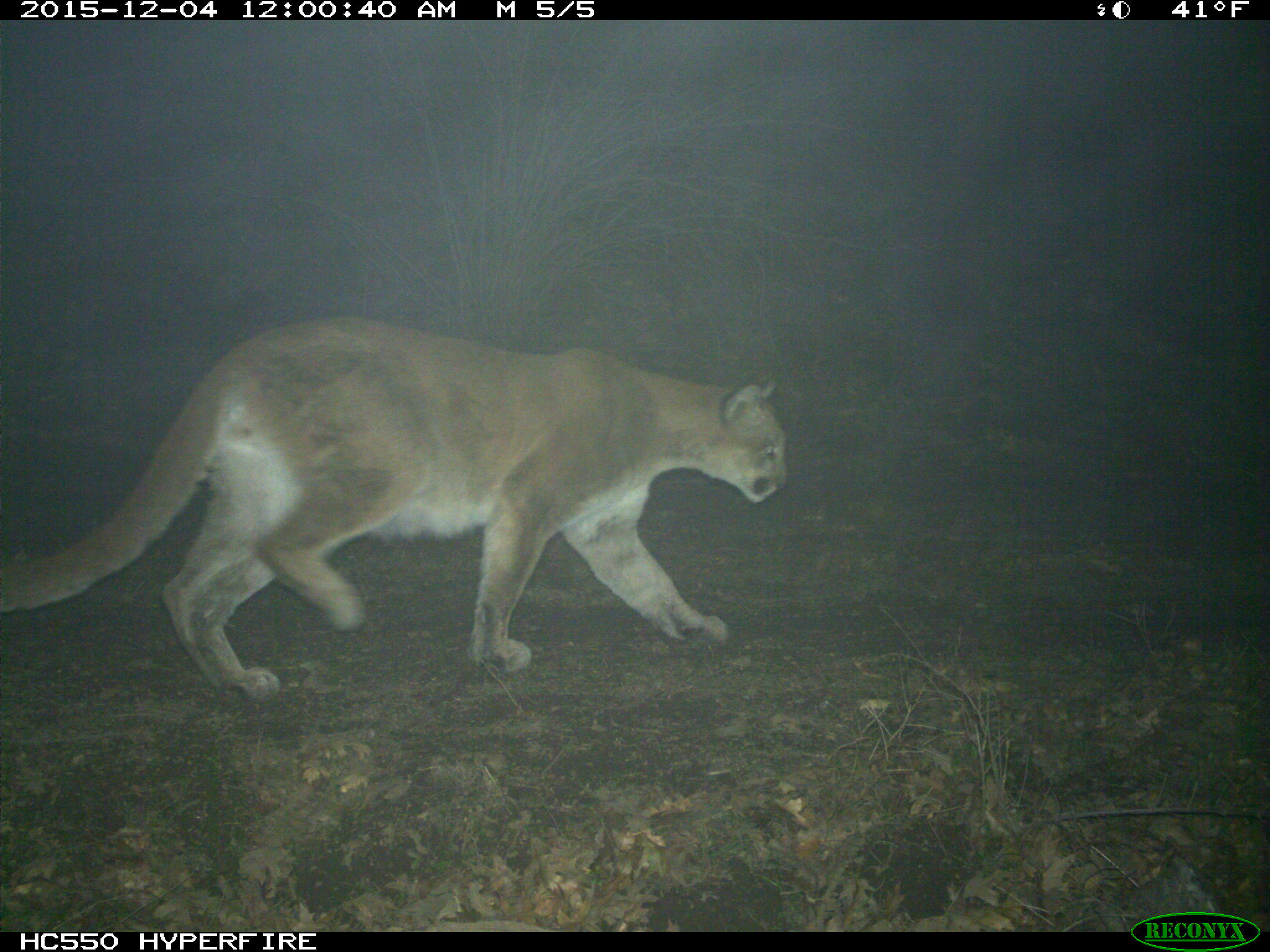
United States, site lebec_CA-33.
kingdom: Animalia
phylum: Chordata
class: Mammalia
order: Carnivora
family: Felidae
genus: Puma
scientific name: Puma concolor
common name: mountain lion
Puma concolor (mountain lion).